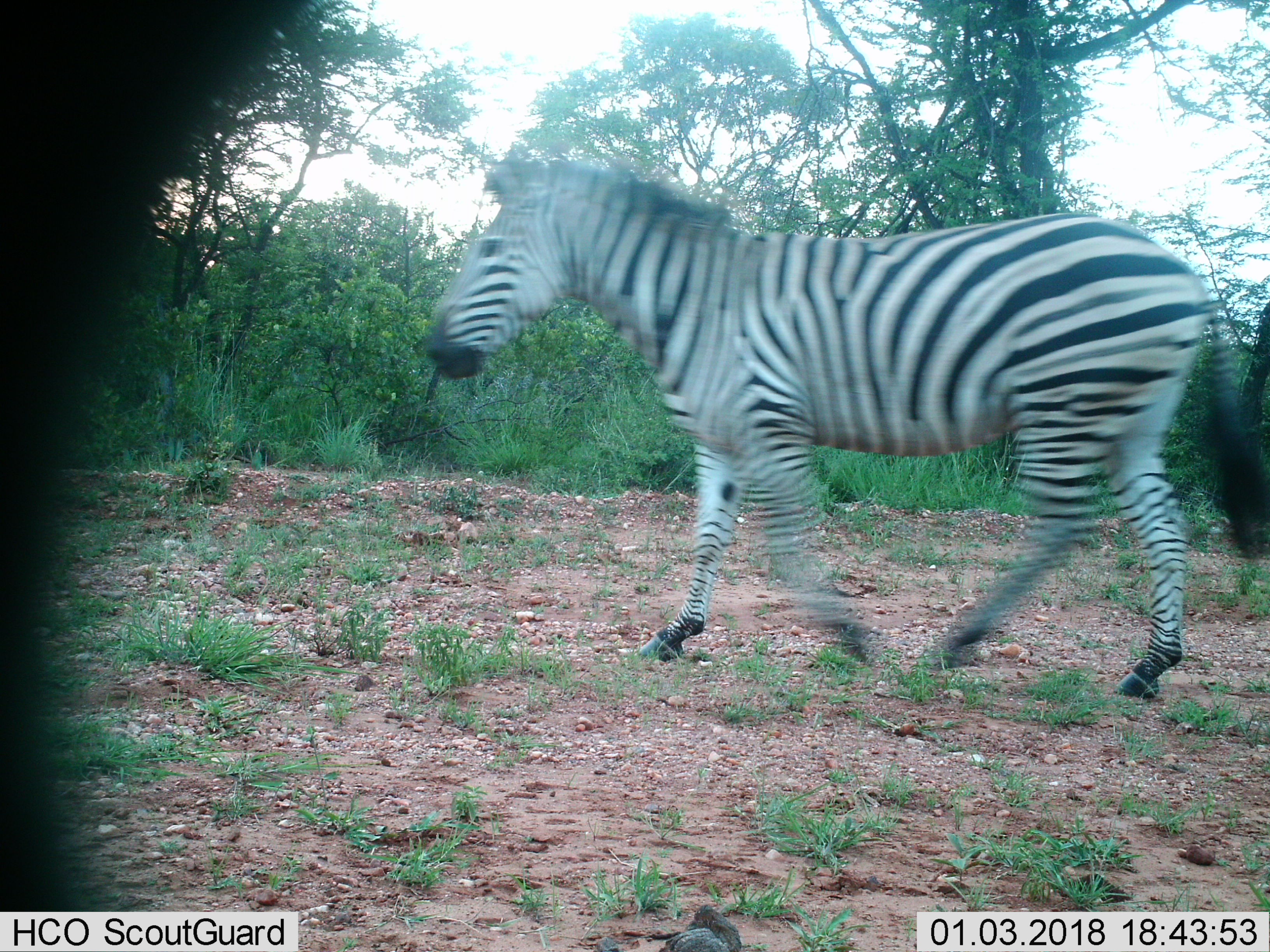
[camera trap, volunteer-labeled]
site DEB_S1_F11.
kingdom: Animalia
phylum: Chordata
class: Mammalia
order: Perissodactyla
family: Equidae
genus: Equus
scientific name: Equus quagga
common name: plains zebra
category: zebraplains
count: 1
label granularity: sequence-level